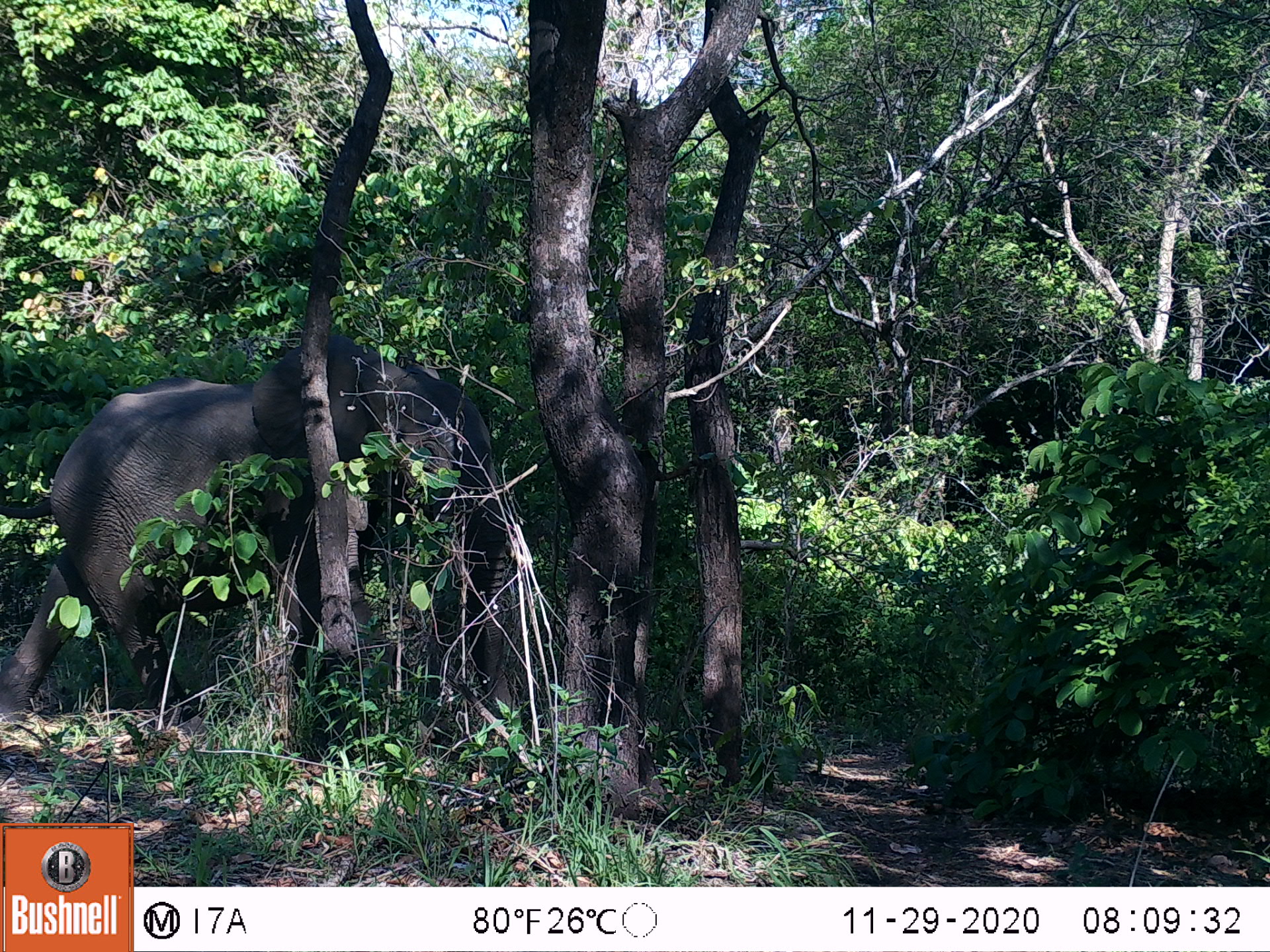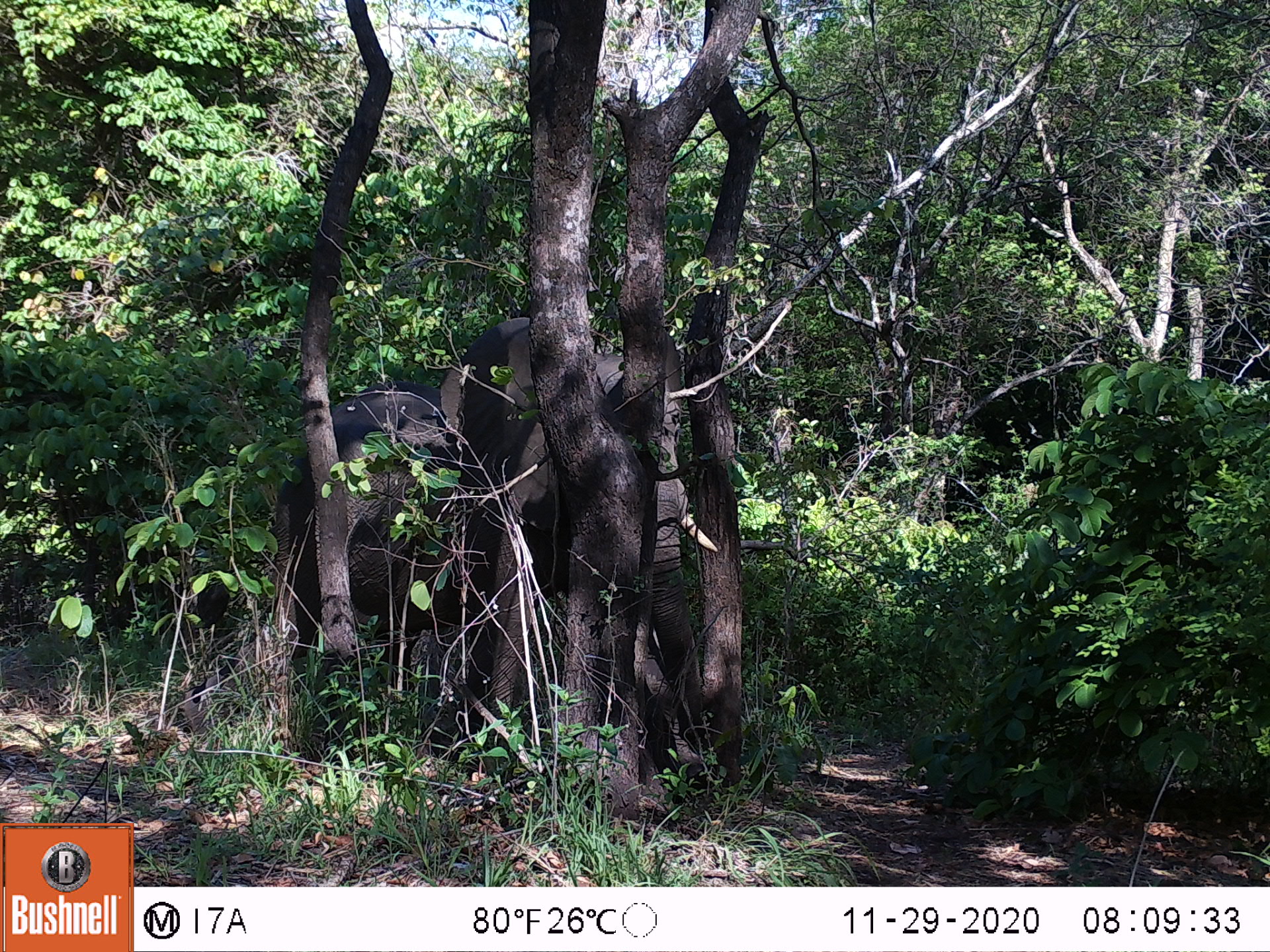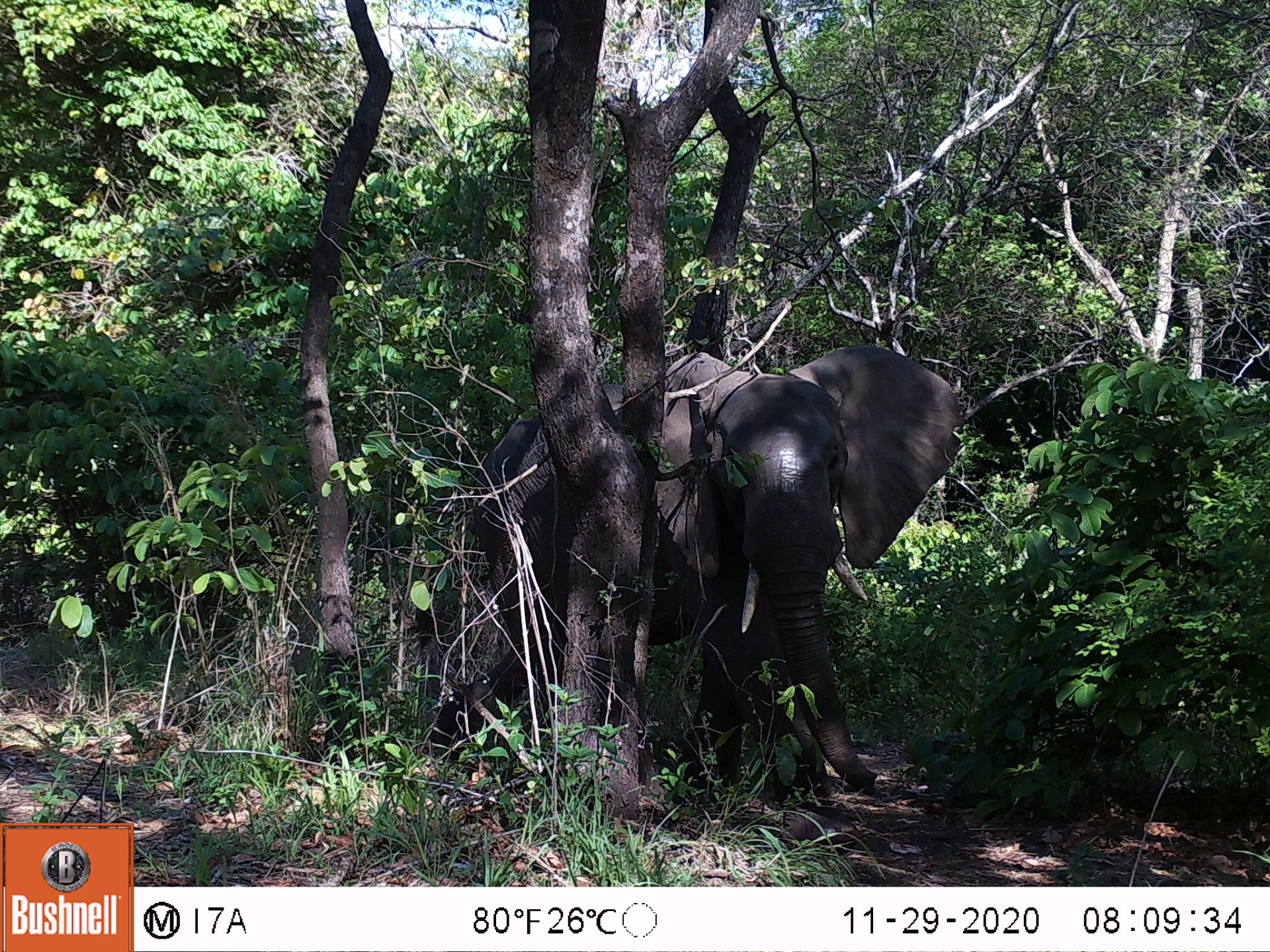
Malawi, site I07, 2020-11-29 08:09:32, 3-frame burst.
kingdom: Animalia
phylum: Chordata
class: Mammalia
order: Proboscidea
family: Elephantidae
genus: Loxodonta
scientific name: Loxodonta africana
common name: african savanna elephant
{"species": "african savanna elephant (Loxodonta africana)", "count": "1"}